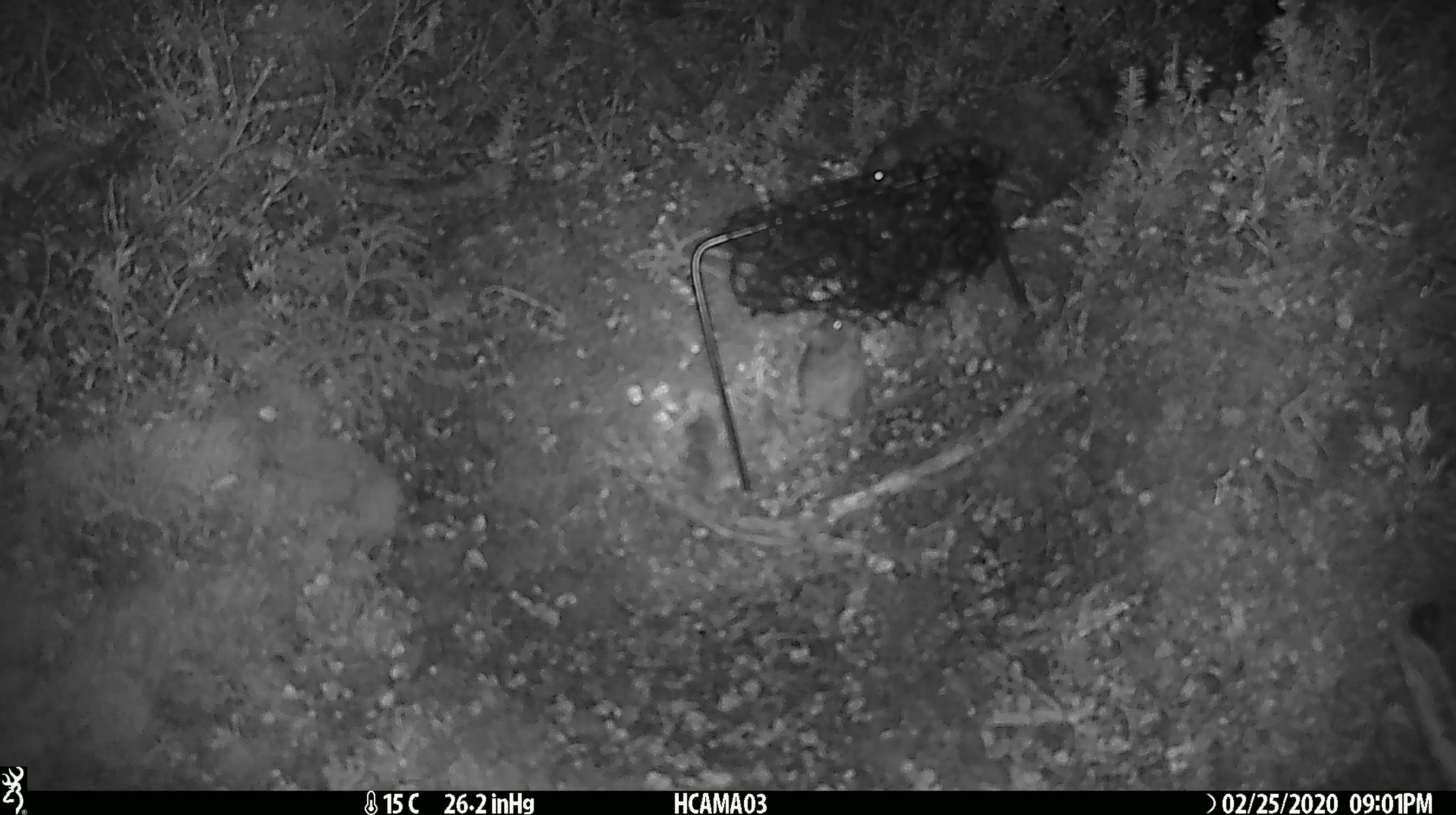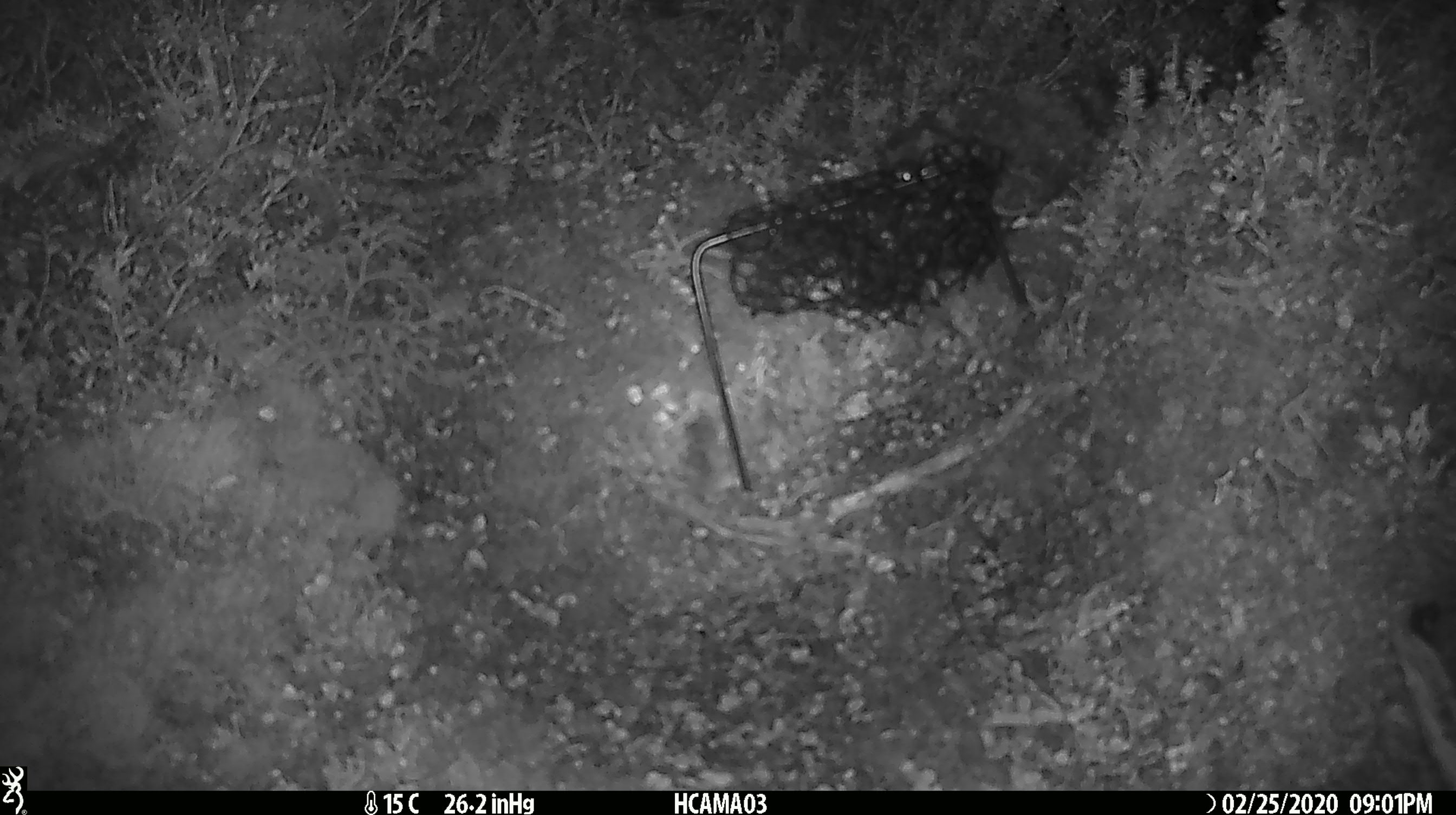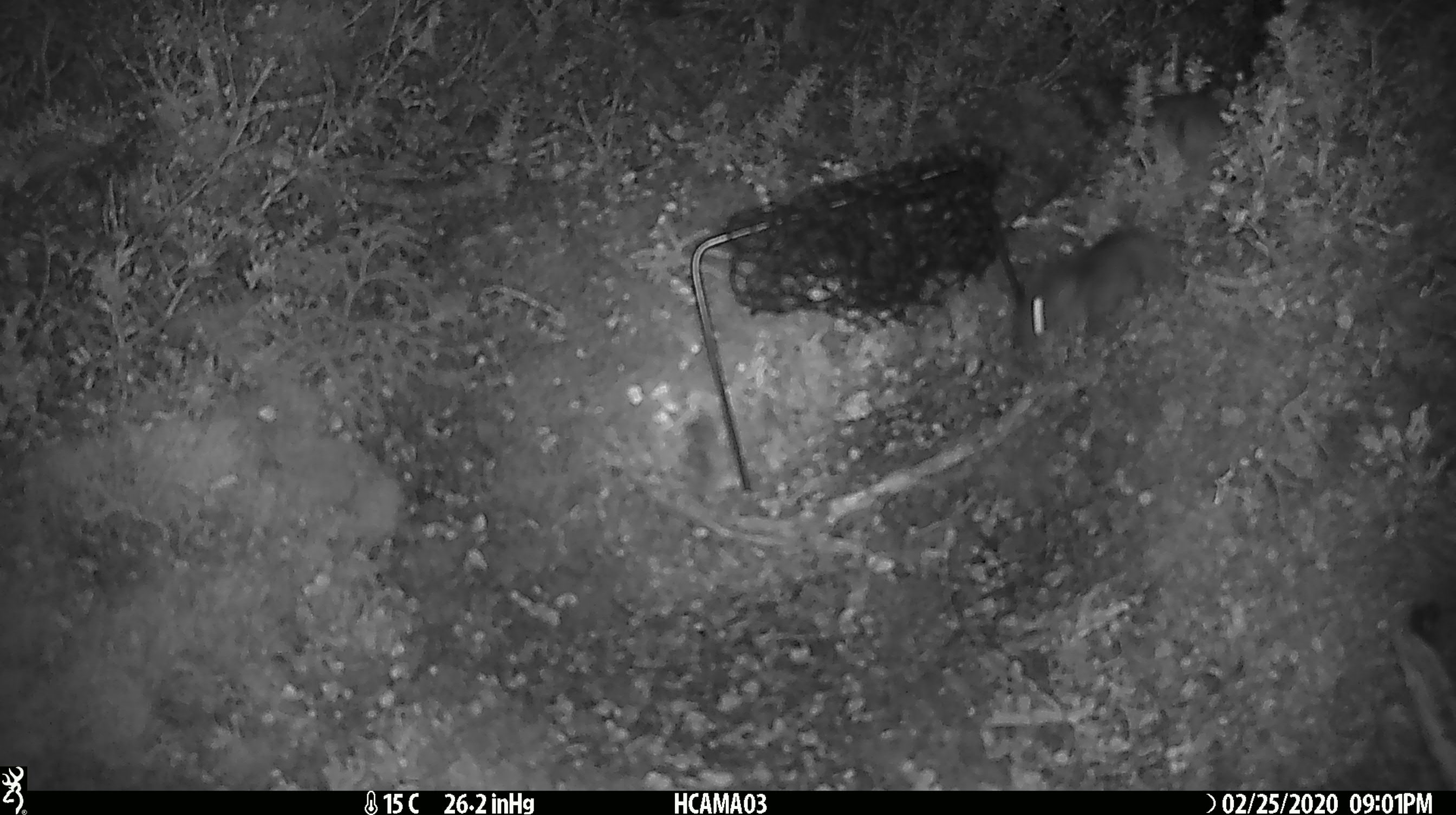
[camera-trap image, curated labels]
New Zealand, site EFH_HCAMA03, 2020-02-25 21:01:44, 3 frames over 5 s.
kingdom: Animalia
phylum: Chordata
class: Mammalia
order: Rodentia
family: Muridae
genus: Mus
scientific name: Mus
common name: mouse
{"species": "mouse (Mus)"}